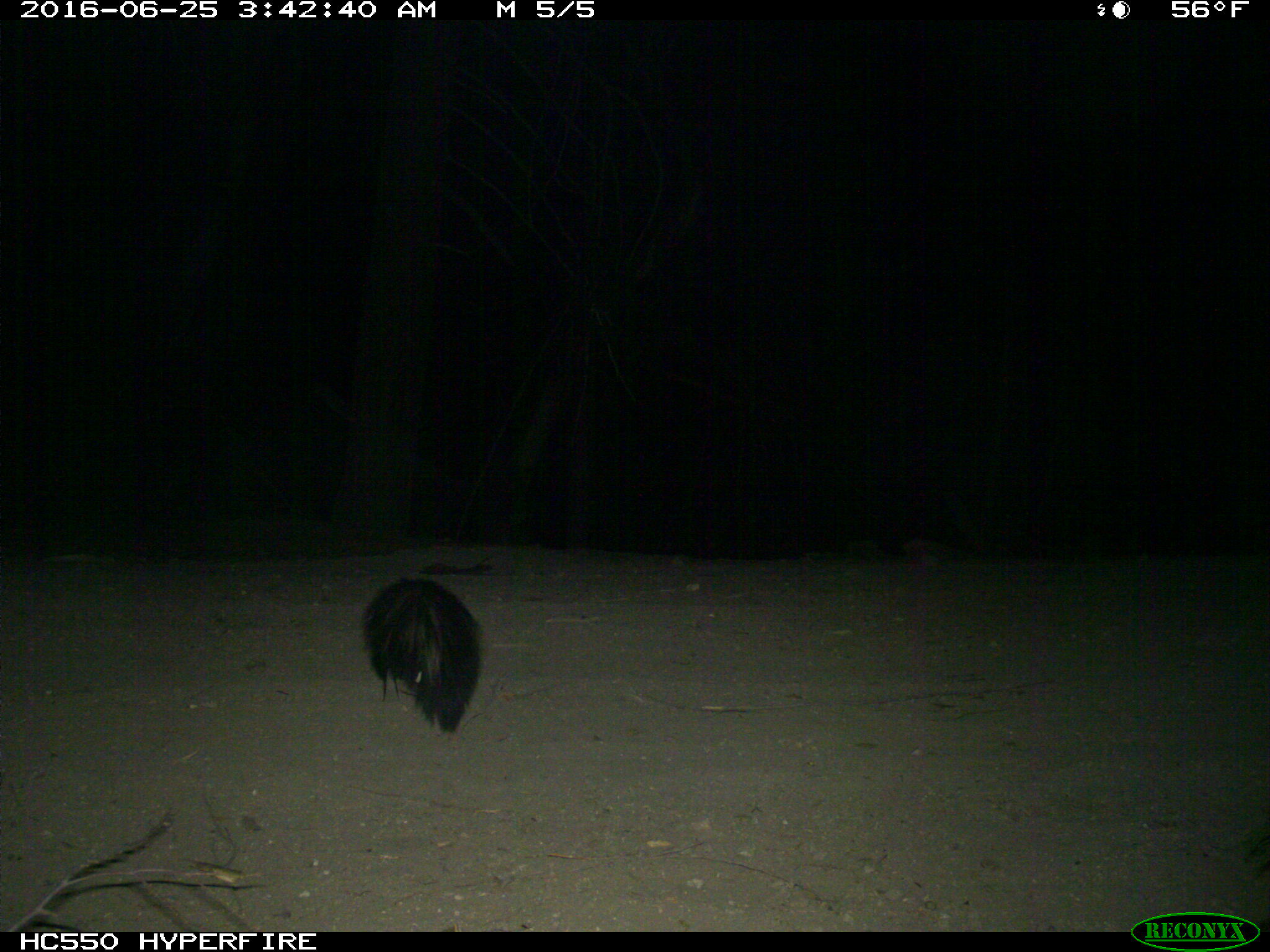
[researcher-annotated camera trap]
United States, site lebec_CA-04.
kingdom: Animalia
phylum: Chordata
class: Mammalia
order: Carnivora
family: Mephitidae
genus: Mephitis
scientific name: Mephitis mephitis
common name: striped skunk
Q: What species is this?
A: Mephitis mephitis (striped skunk).